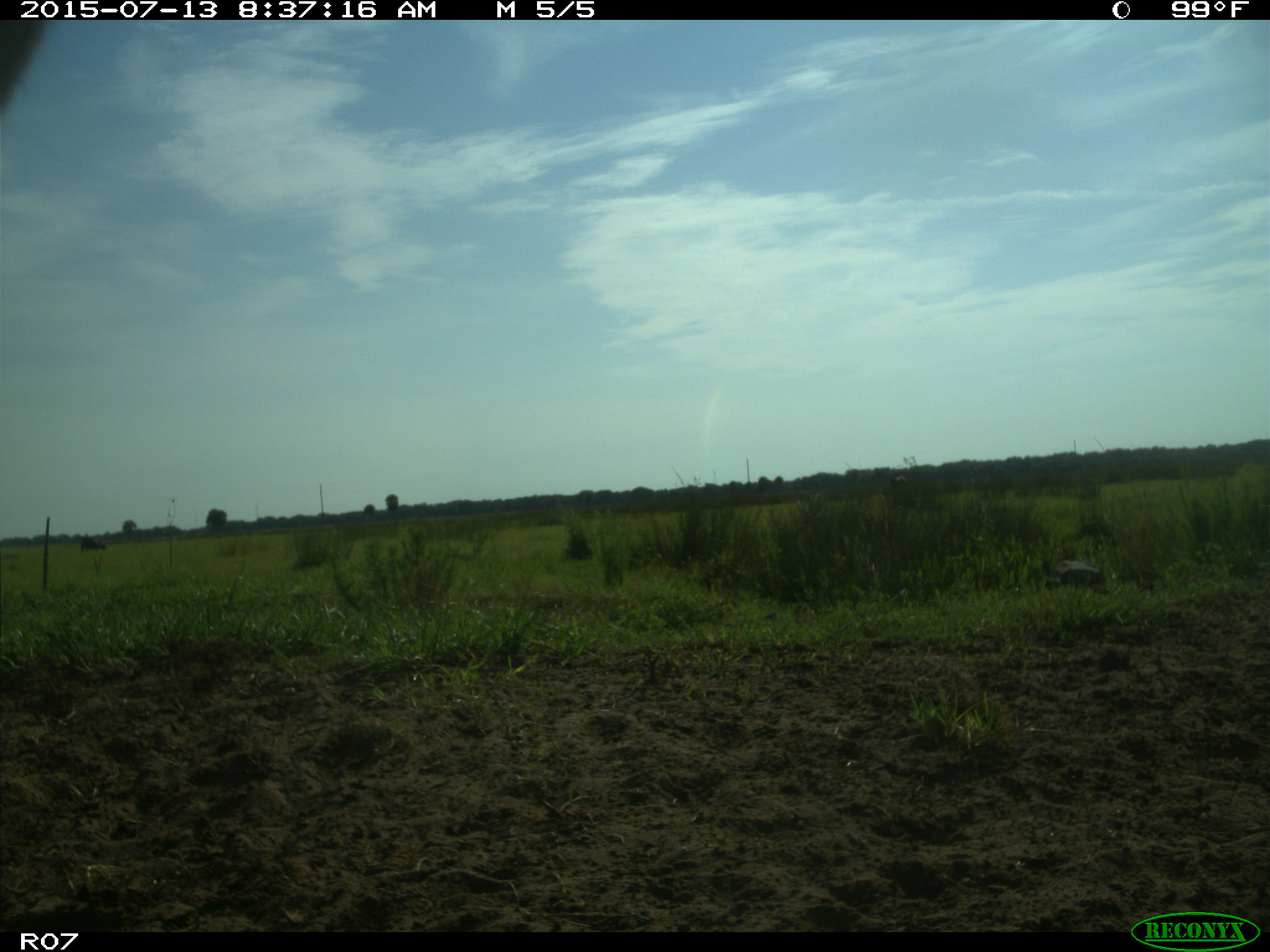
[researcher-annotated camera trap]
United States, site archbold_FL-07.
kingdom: Animalia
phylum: Chordata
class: Mammalia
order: Artiodactyla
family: Bovidae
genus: Bos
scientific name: Bos taurus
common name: domestic cow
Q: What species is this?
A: Bos taurus (domestic cow).